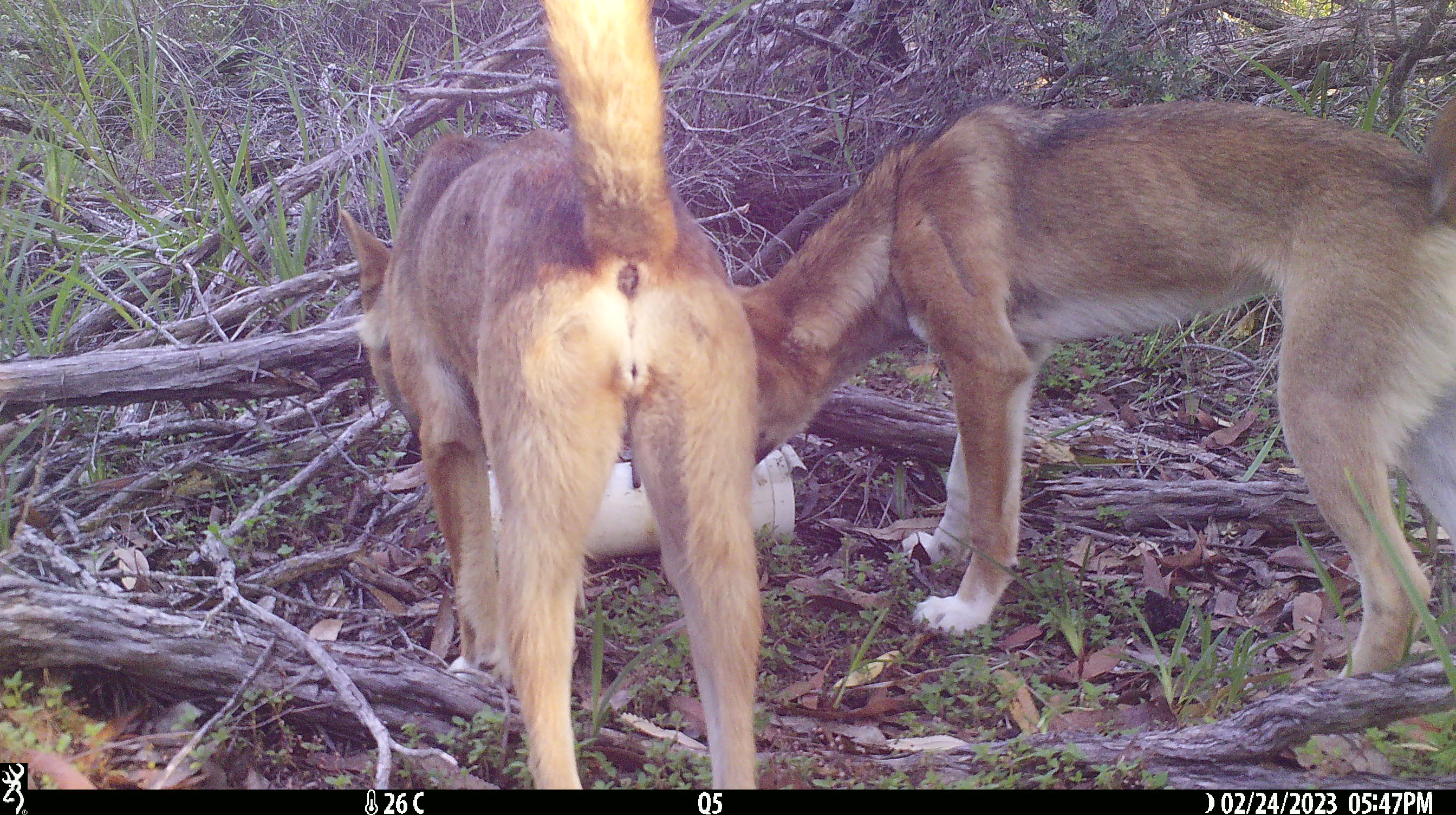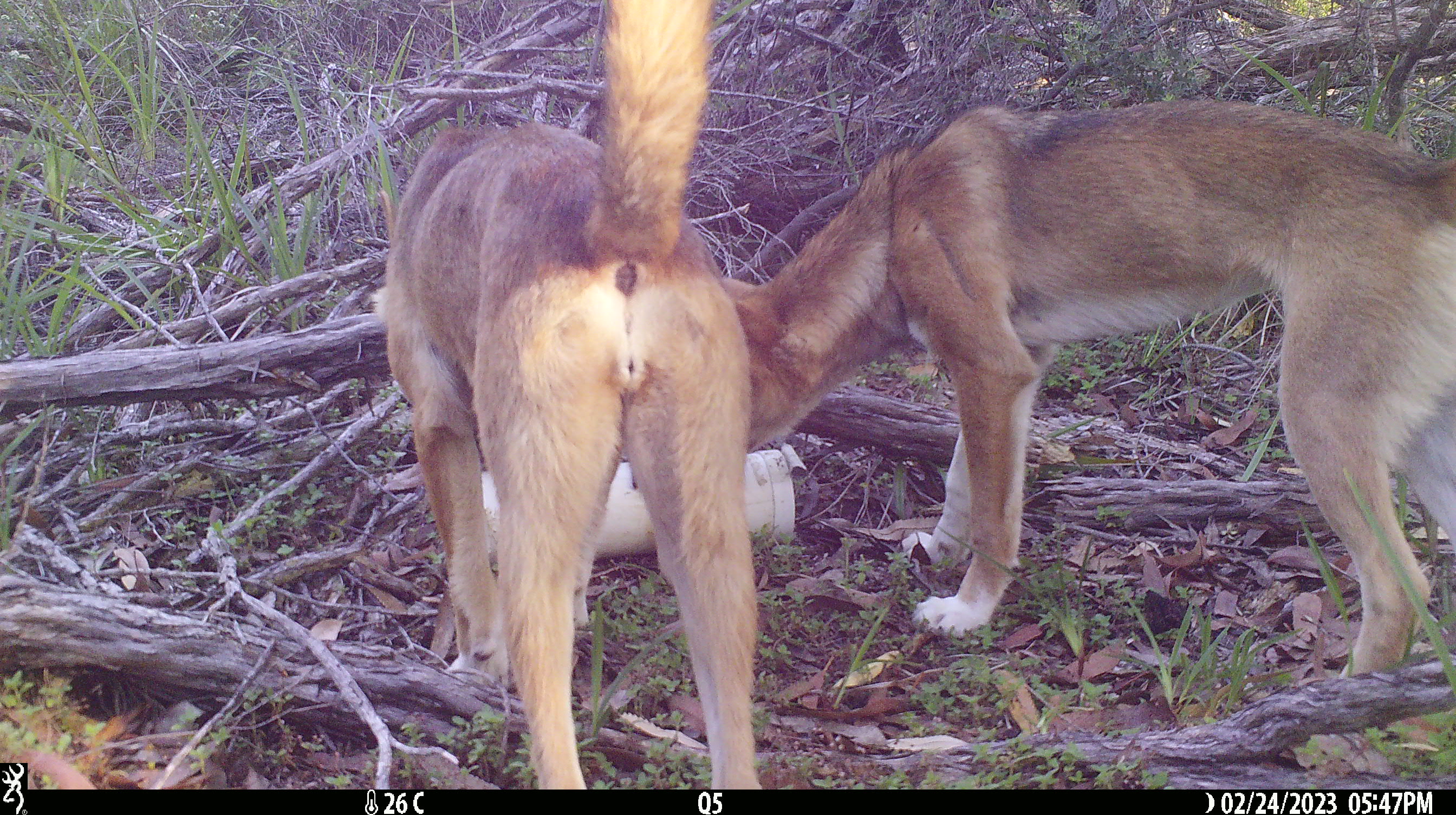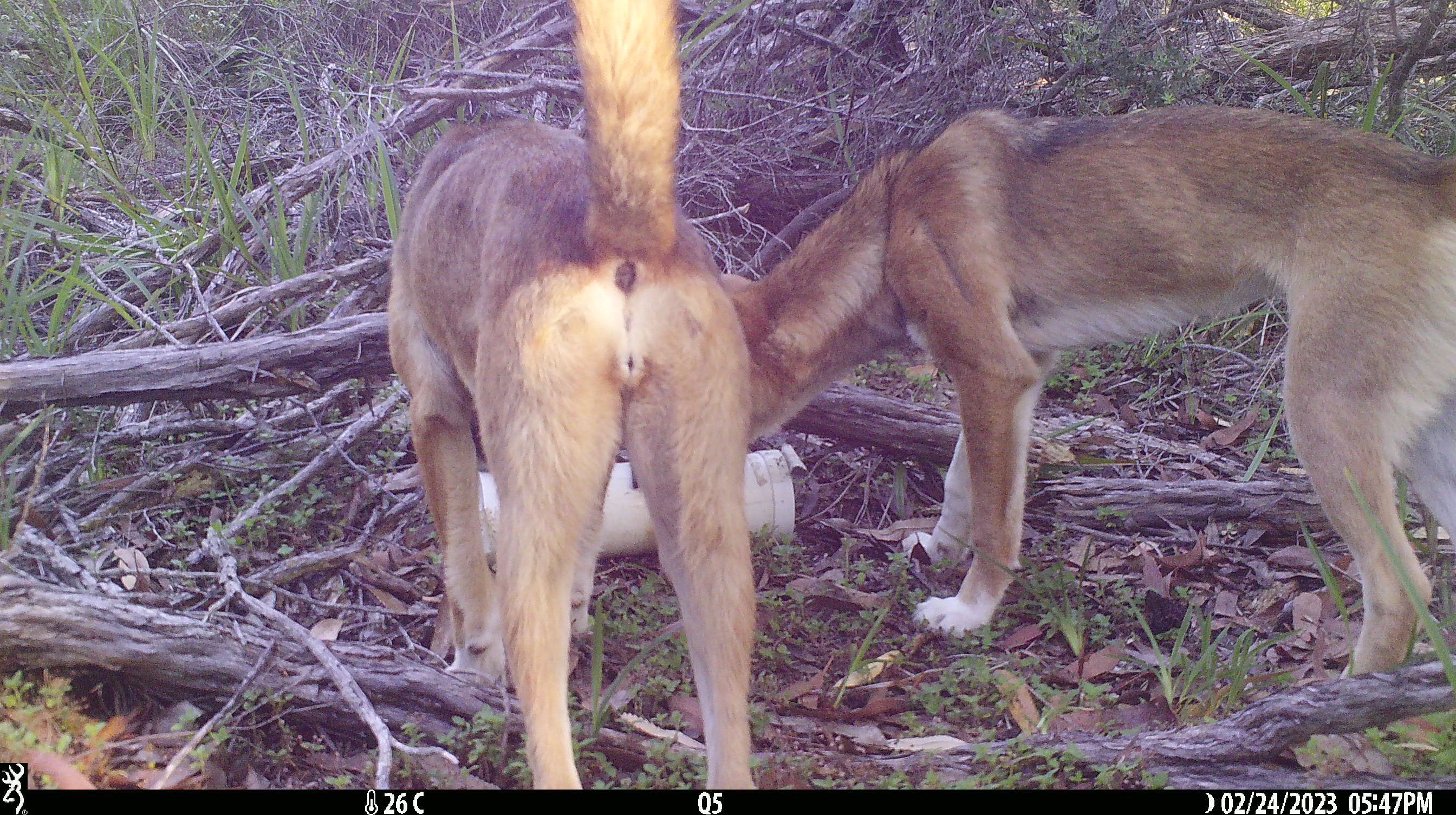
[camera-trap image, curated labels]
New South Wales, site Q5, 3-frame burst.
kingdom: Animalia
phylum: Chordata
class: Mammalia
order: Carnivora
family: Canidae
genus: Canis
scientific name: Canis familiaris dingo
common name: dingo